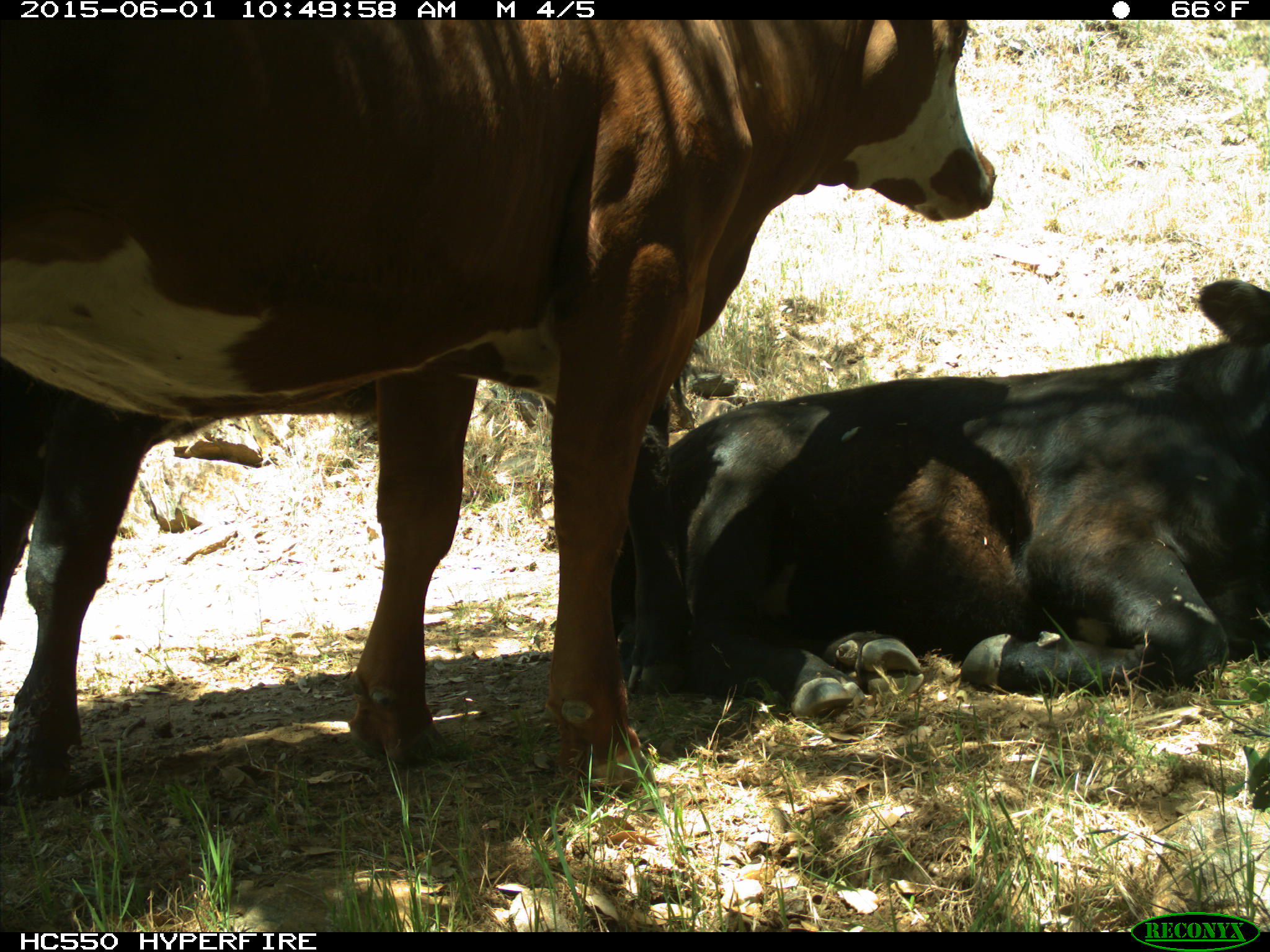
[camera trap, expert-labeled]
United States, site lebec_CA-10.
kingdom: Animalia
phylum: Chordata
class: Mammalia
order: Artiodactyla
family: Bovidae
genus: Bos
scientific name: Bos taurus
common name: domestic cow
Bos taurus (domestic cow).